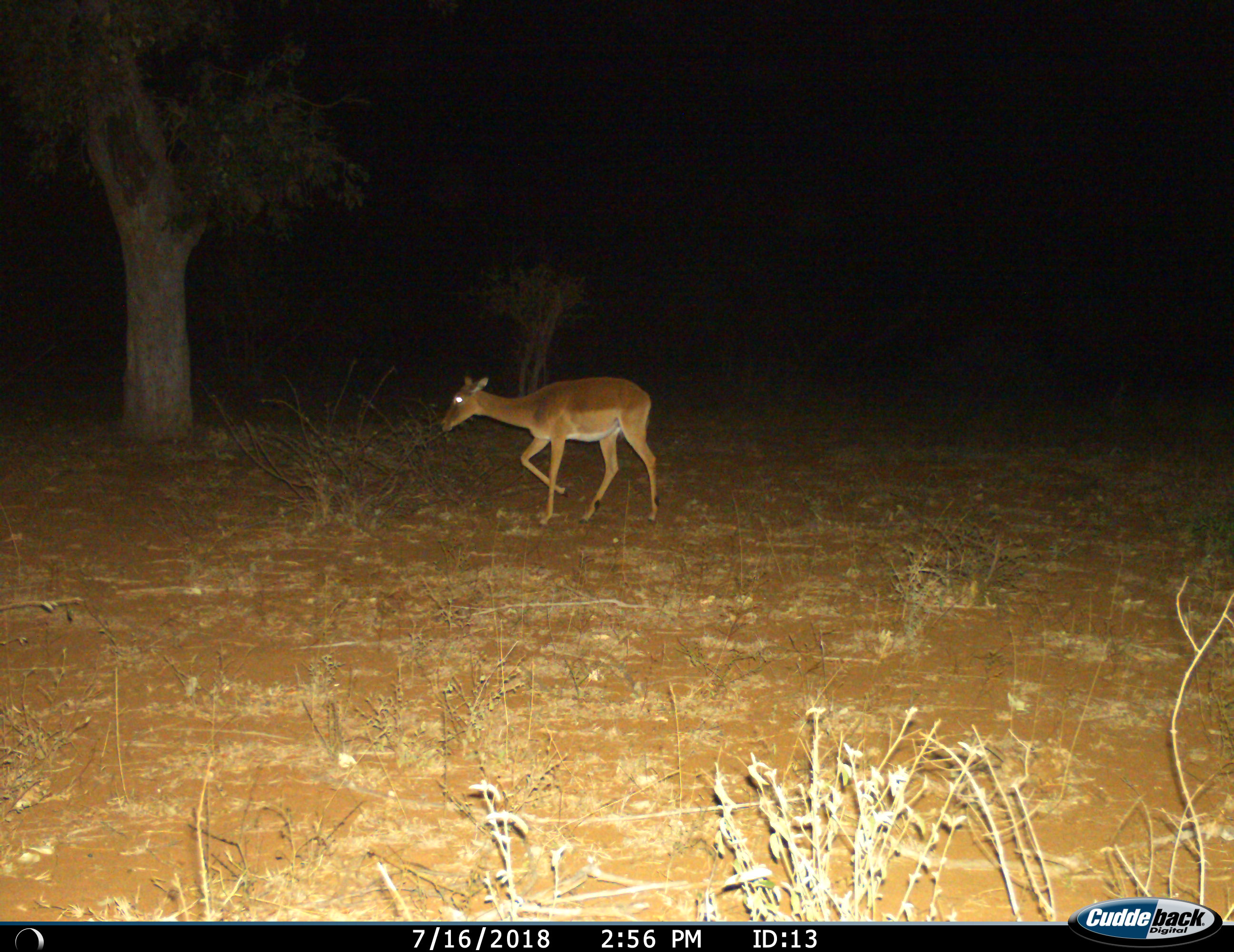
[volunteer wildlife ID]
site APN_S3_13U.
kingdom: Animalia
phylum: Chordata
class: Mammalia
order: Artiodactyla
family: Bovidae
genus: Aepyceros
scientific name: Aepyceros melampus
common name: impala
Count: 1.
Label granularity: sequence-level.